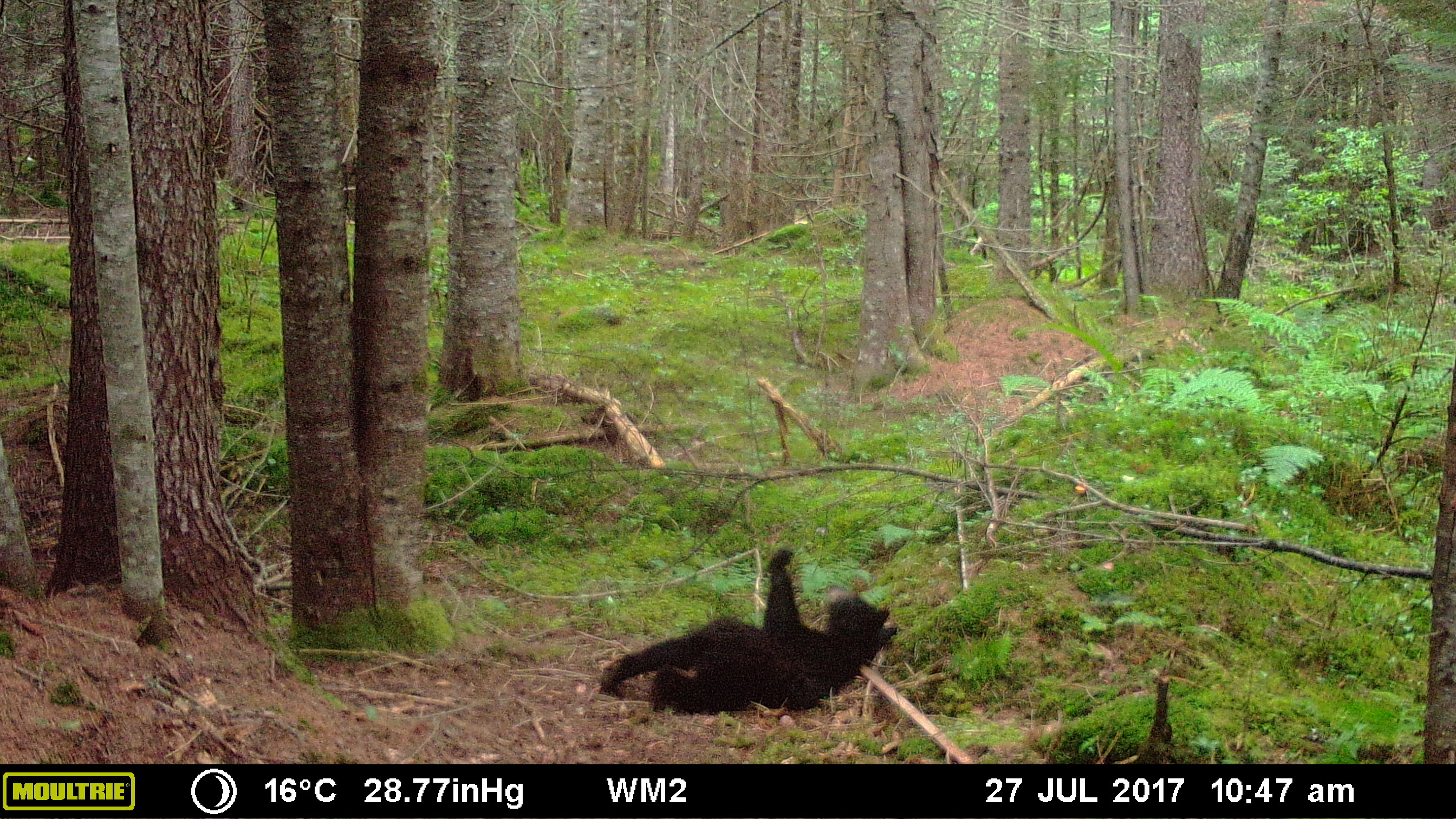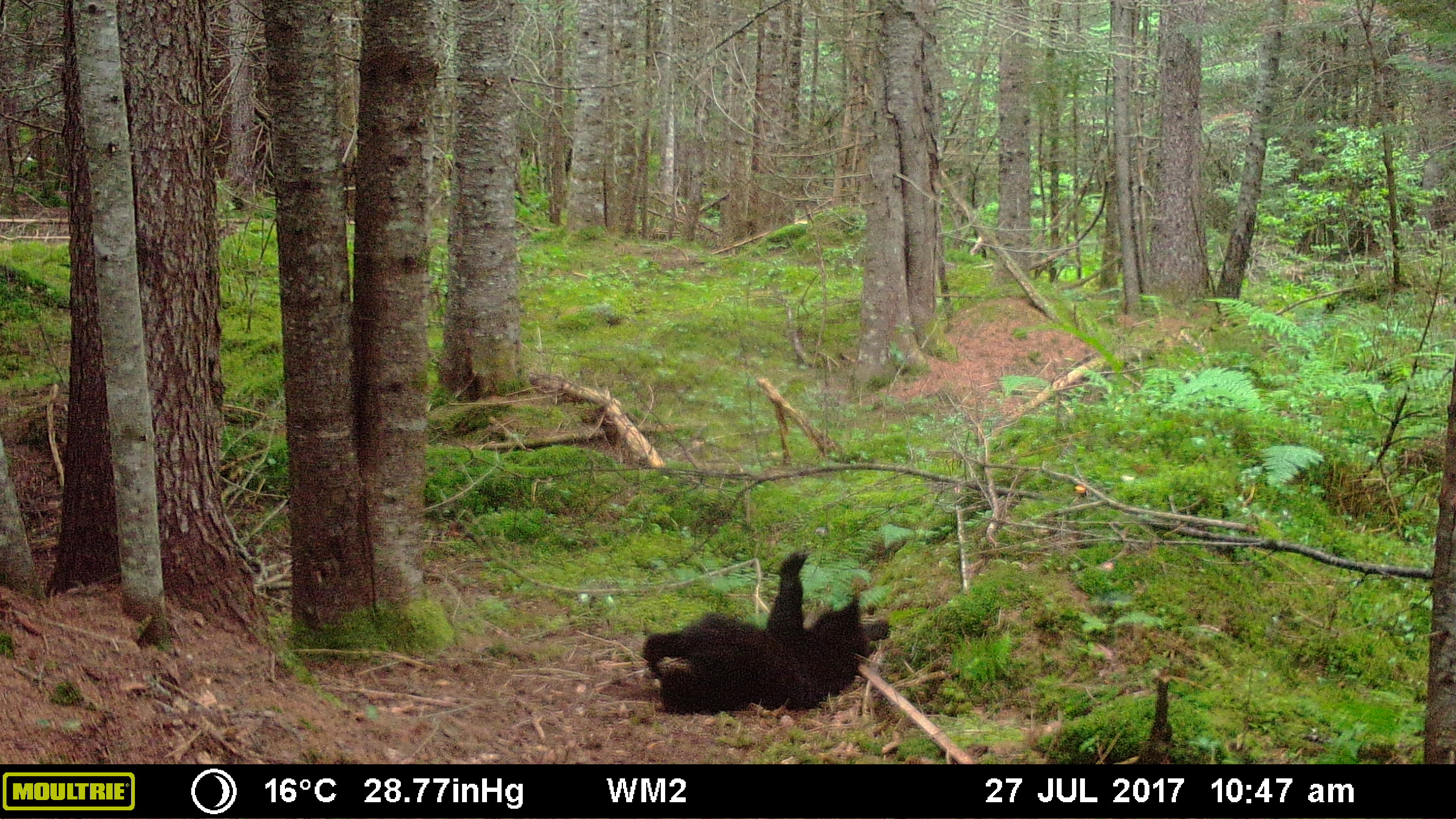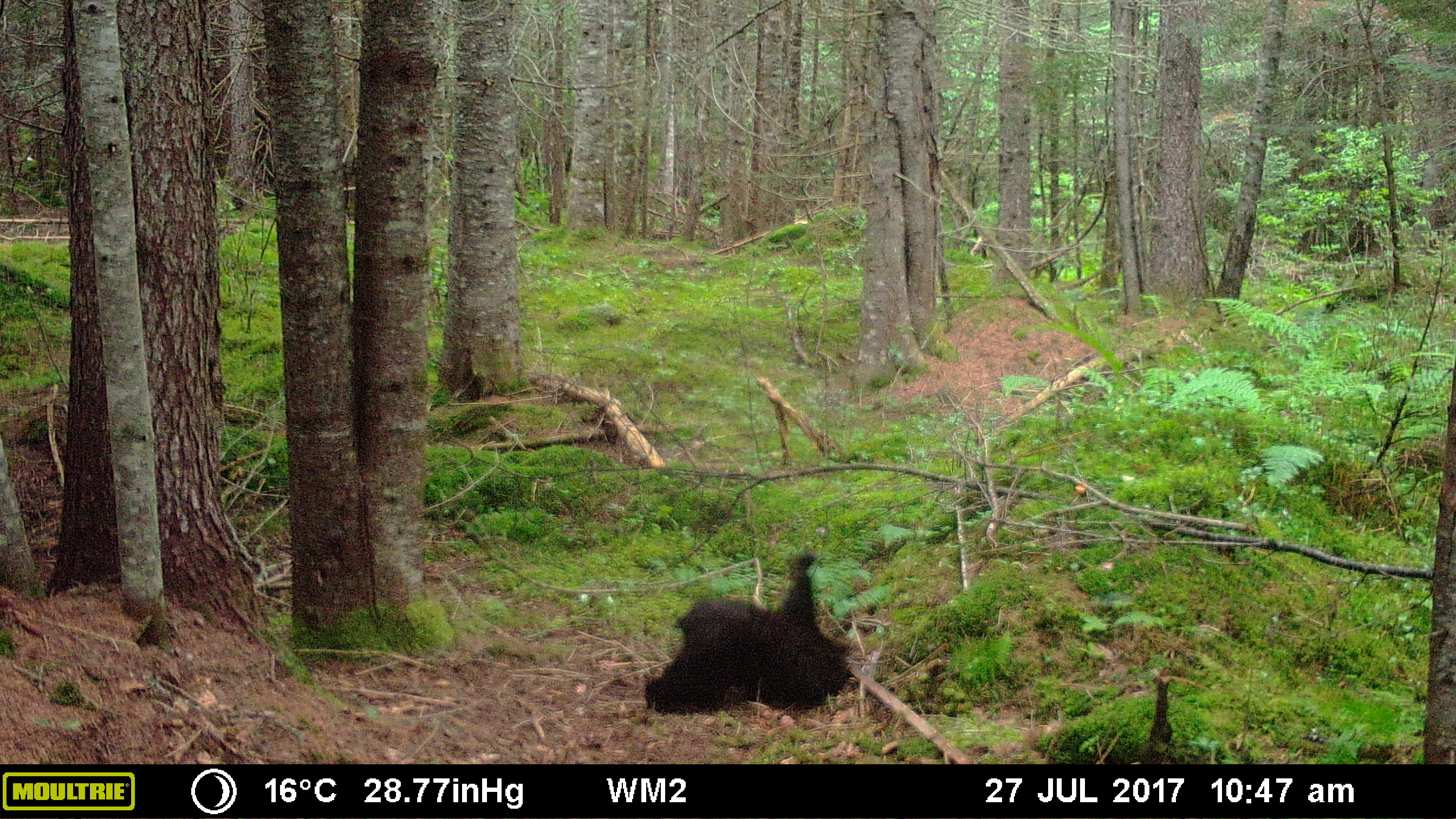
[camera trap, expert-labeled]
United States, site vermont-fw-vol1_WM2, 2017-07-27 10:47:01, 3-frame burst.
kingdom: Animalia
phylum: Chordata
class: Mammalia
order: Carnivora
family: Ursidae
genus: Ursus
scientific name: Ursus americanus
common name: black bear